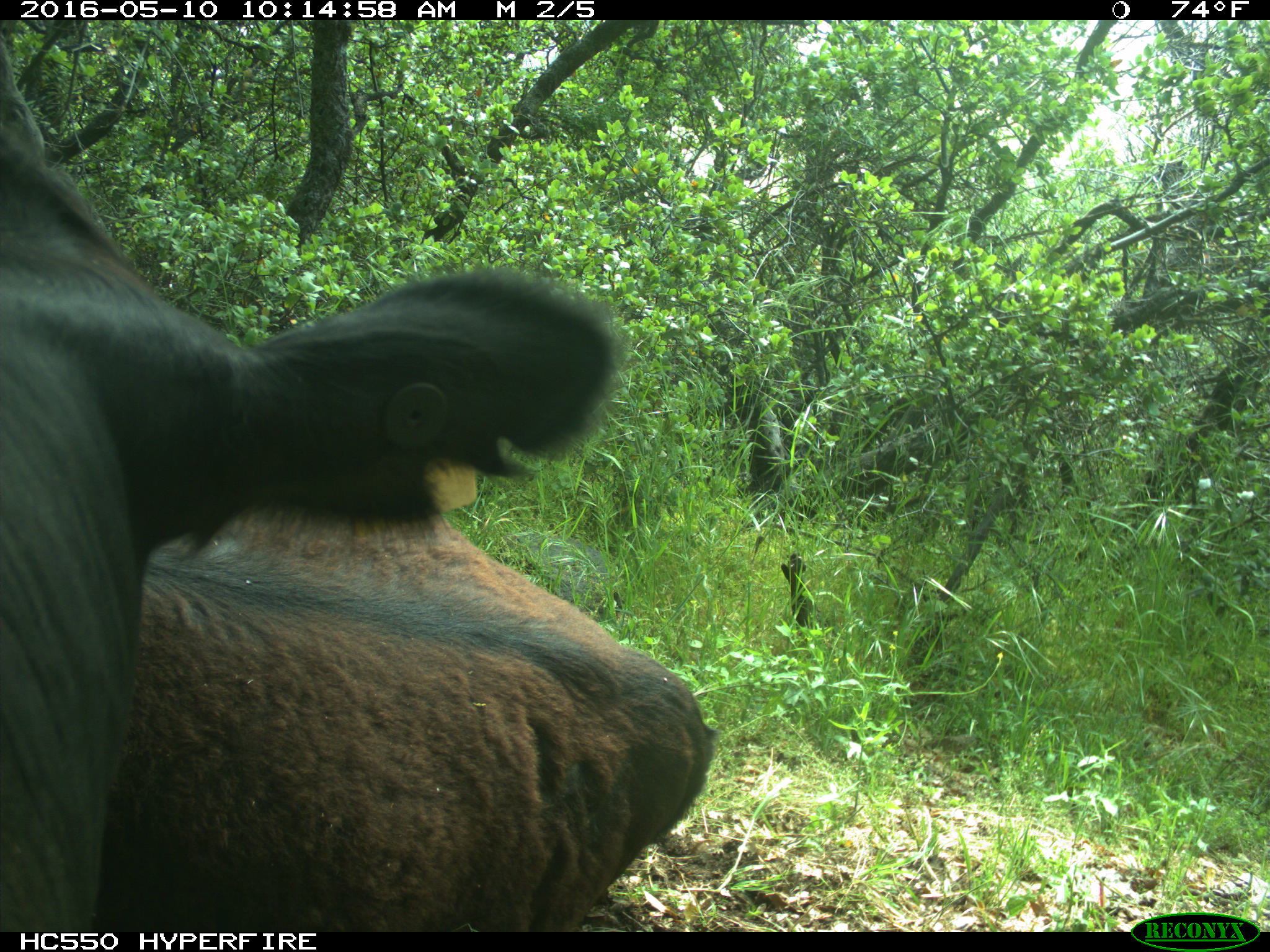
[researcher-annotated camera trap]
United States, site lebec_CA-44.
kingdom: Animalia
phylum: Chordata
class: Mammalia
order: Artiodactyla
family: Bovidae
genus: Bos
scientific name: Bos taurus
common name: domestic cow